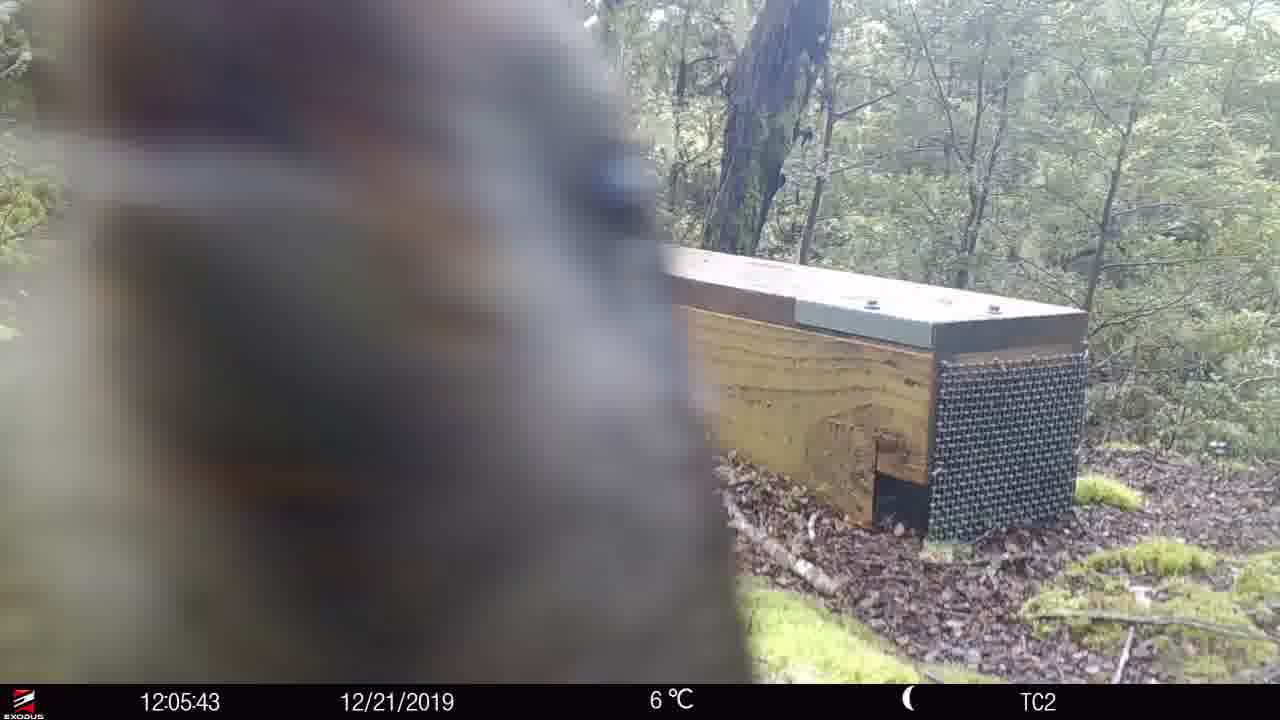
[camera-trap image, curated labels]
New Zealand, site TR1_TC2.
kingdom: Animalia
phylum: Chordata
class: Aves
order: Psittaciformes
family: Strigopidae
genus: Nestor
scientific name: Nestor notabilis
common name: kea